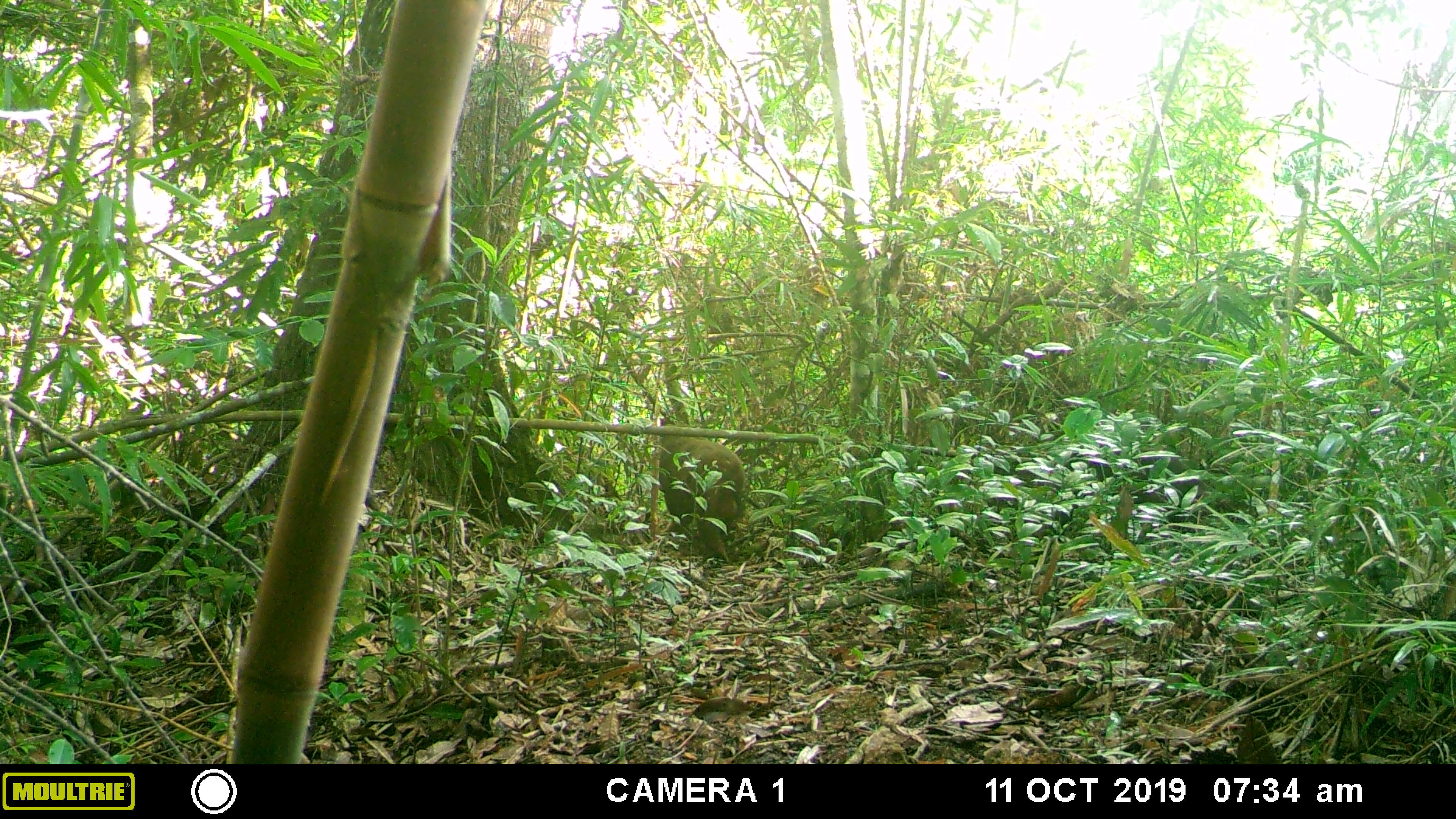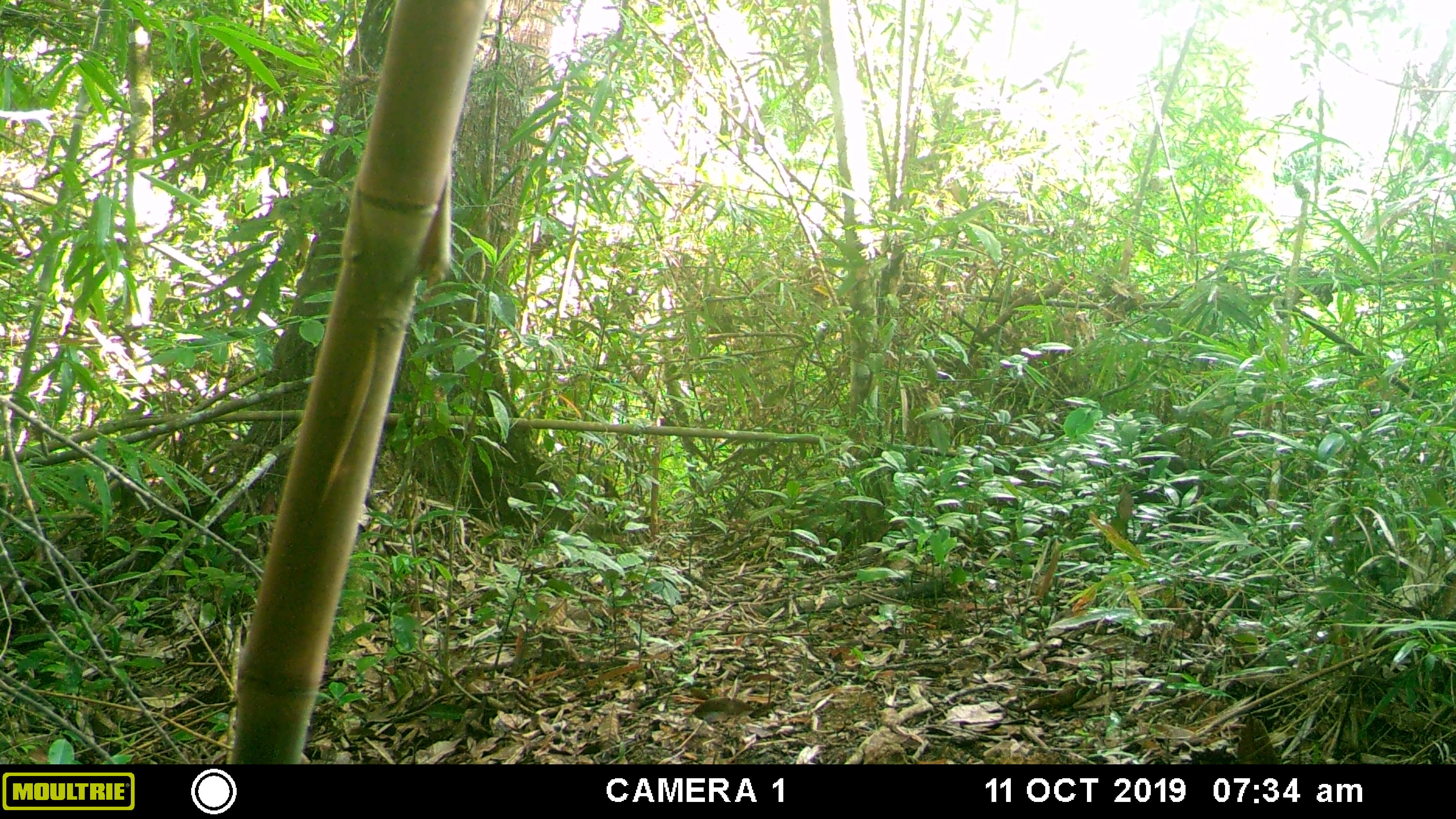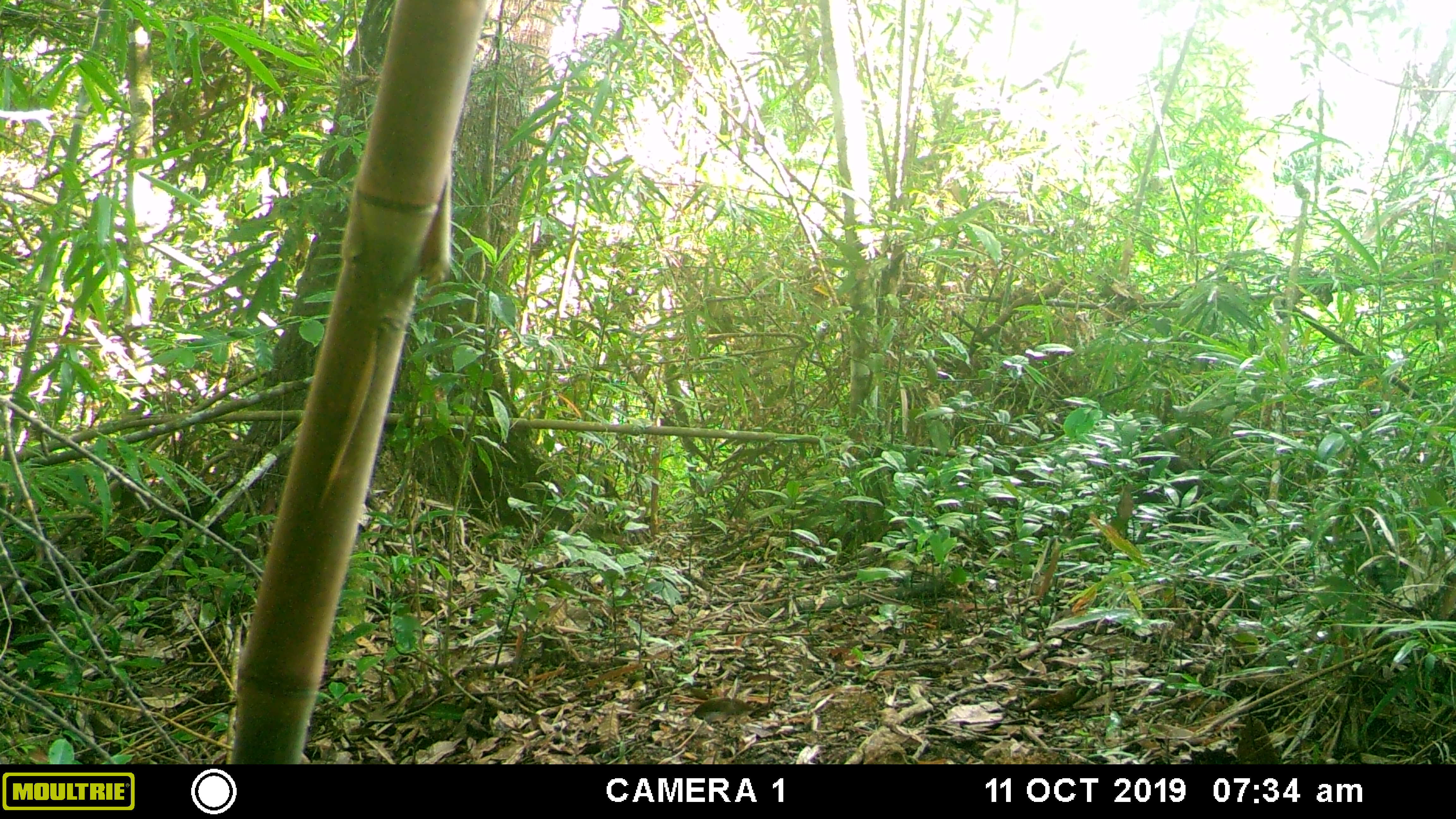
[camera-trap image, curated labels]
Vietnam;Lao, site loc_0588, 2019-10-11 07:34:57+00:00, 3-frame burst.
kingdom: Animalia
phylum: Chordata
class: Mammalia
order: Primates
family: Cercopithecidae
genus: Macaca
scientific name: Macaca arctoides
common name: stump-tailed macaque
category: stump tailed macaque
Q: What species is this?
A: Stump tailed macaque (stump-tailed macaque) (Macaca arctoides).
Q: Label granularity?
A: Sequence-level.